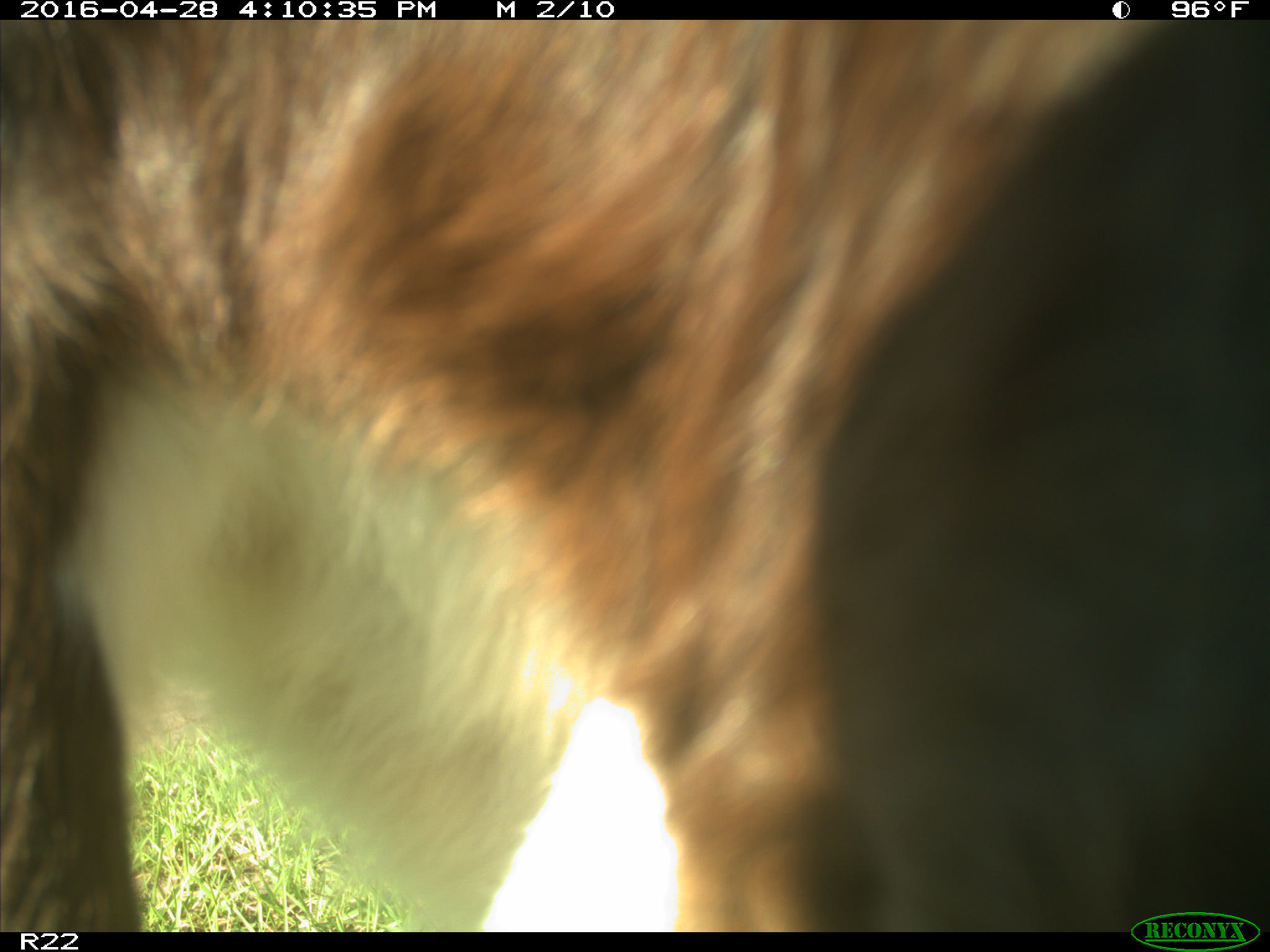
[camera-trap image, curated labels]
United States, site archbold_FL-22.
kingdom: Animalia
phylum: Chordata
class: Mammalia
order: Artiodactyla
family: Bovidae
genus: Bos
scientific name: Bos taurus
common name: domestic cow